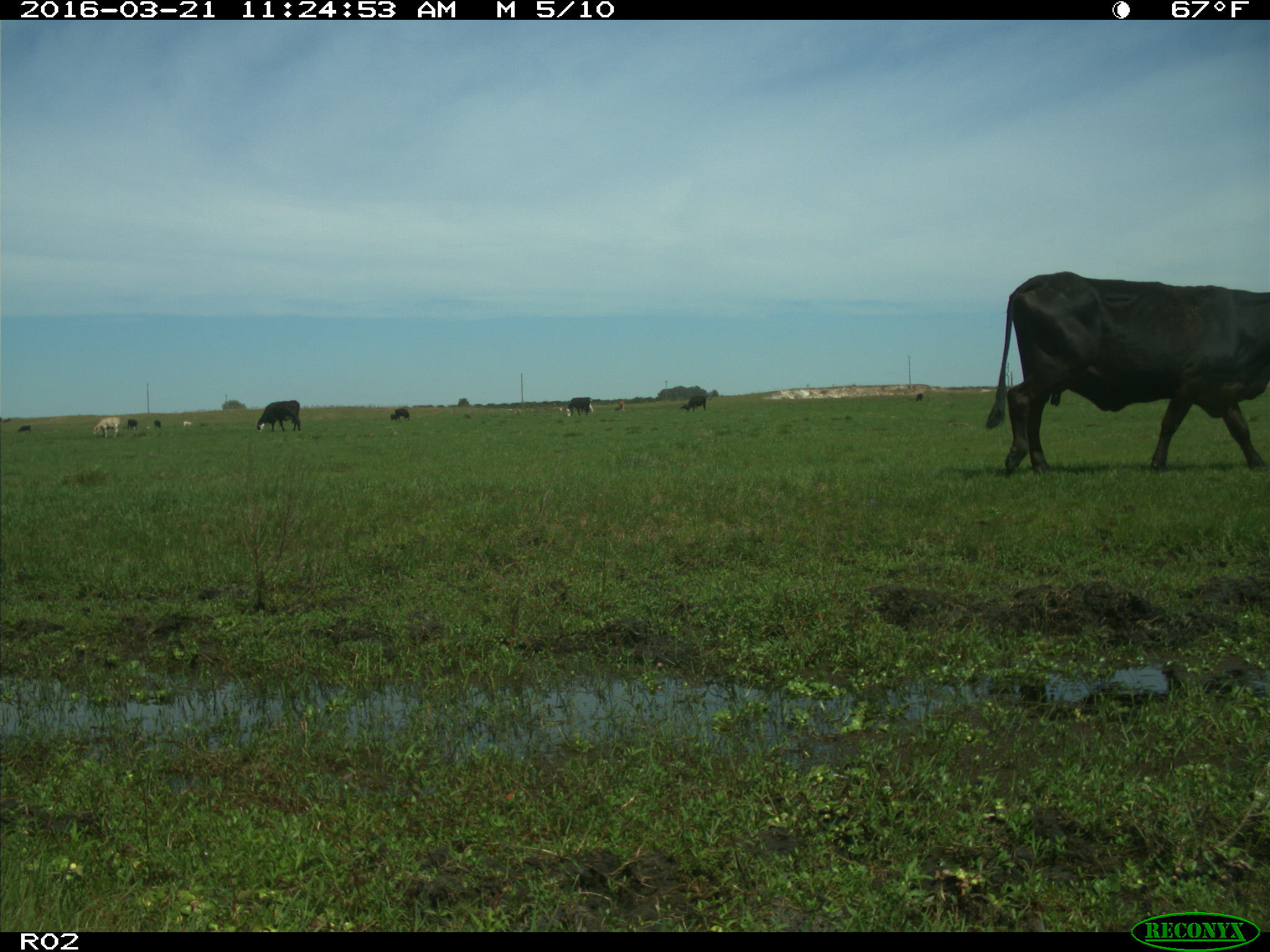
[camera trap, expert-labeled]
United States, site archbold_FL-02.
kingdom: Animalia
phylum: Chordata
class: Mammalia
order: Artiodactyla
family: Bovidae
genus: Bos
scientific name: Bos taurus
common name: domestic cow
Bos taurus (domestic cow).